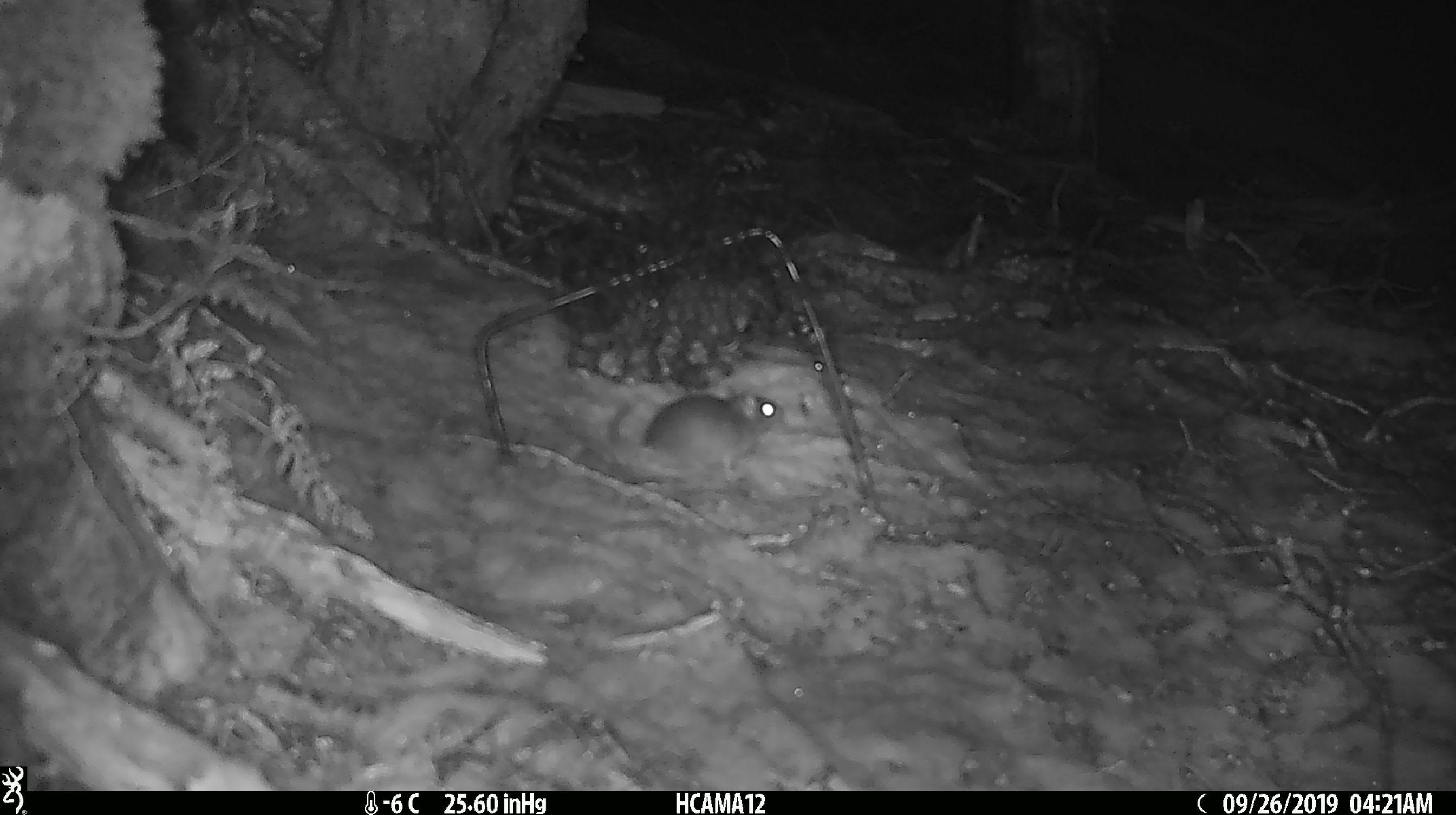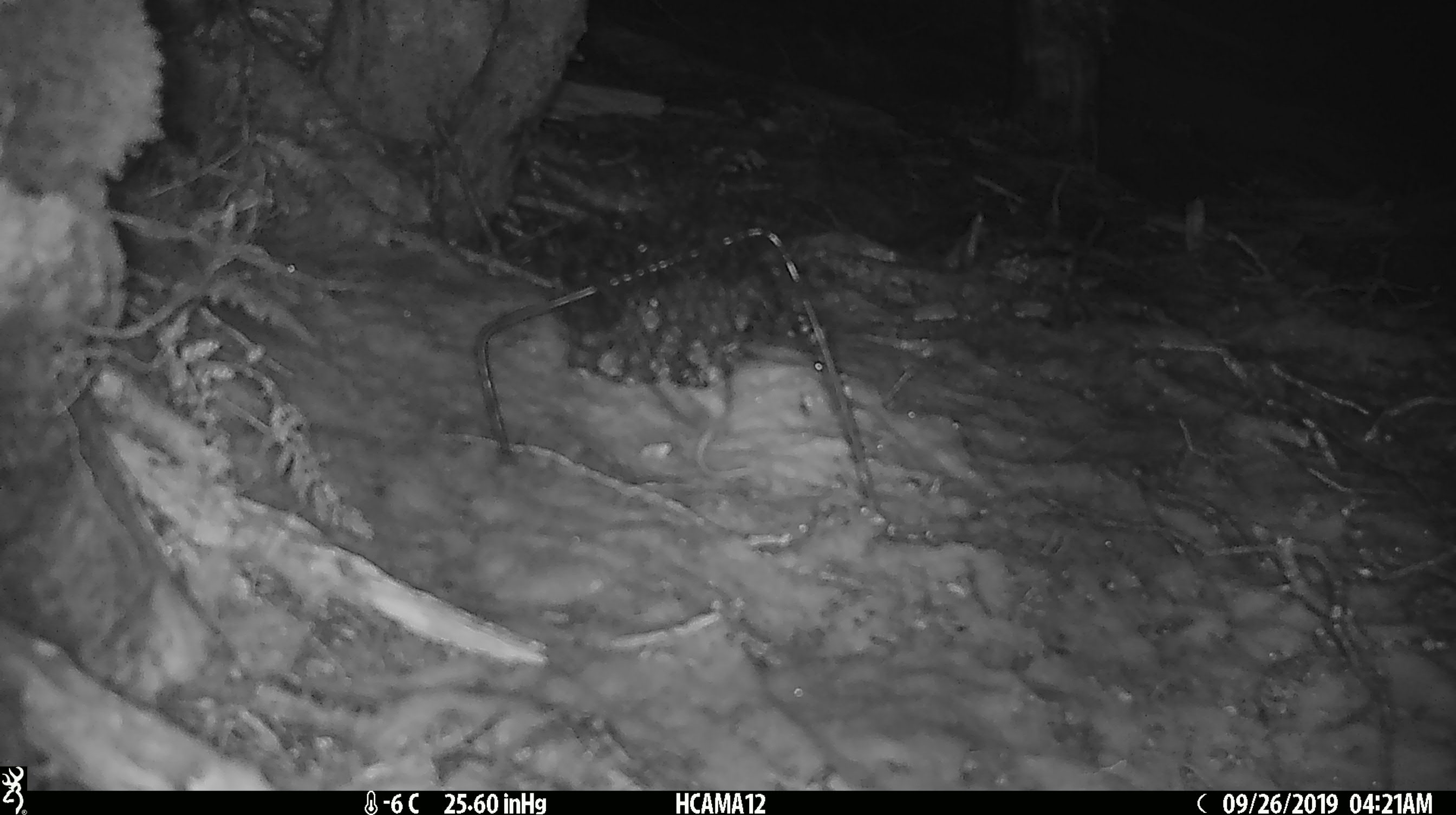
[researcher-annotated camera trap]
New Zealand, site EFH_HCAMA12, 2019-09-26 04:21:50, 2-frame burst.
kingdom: Animalia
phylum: Chordata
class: Mammalia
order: Rodentia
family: Muridae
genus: Mus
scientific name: Mus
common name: mouse